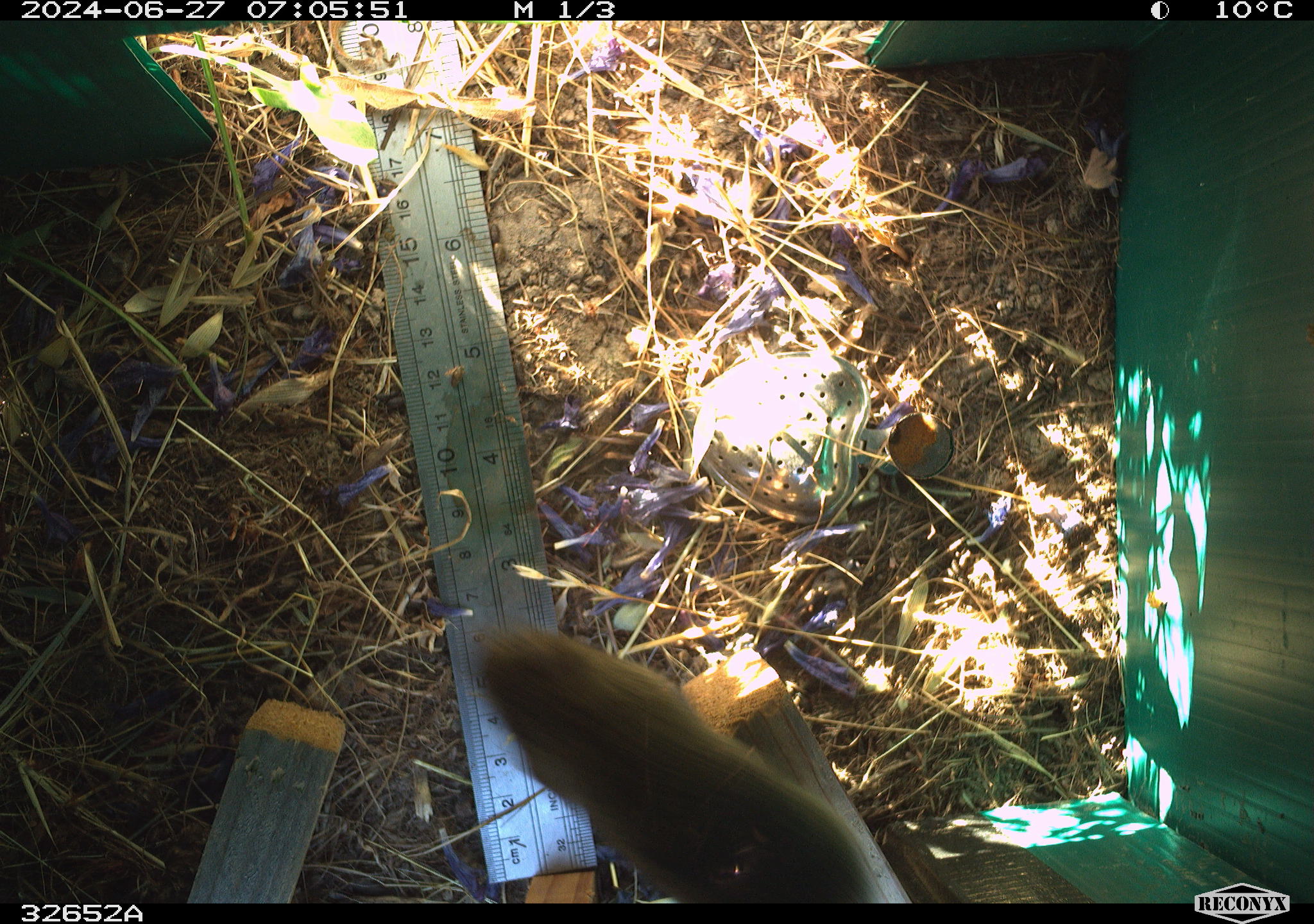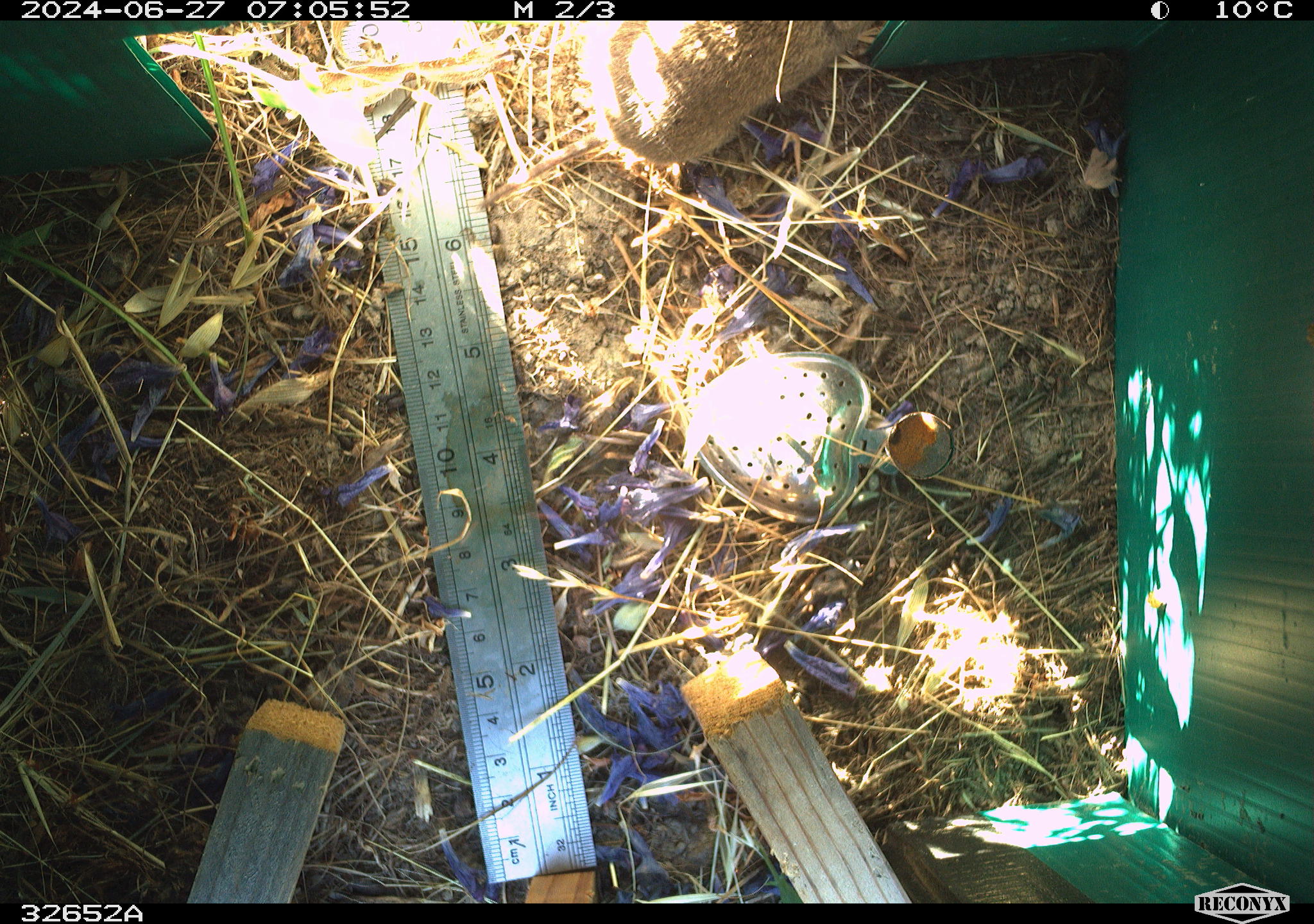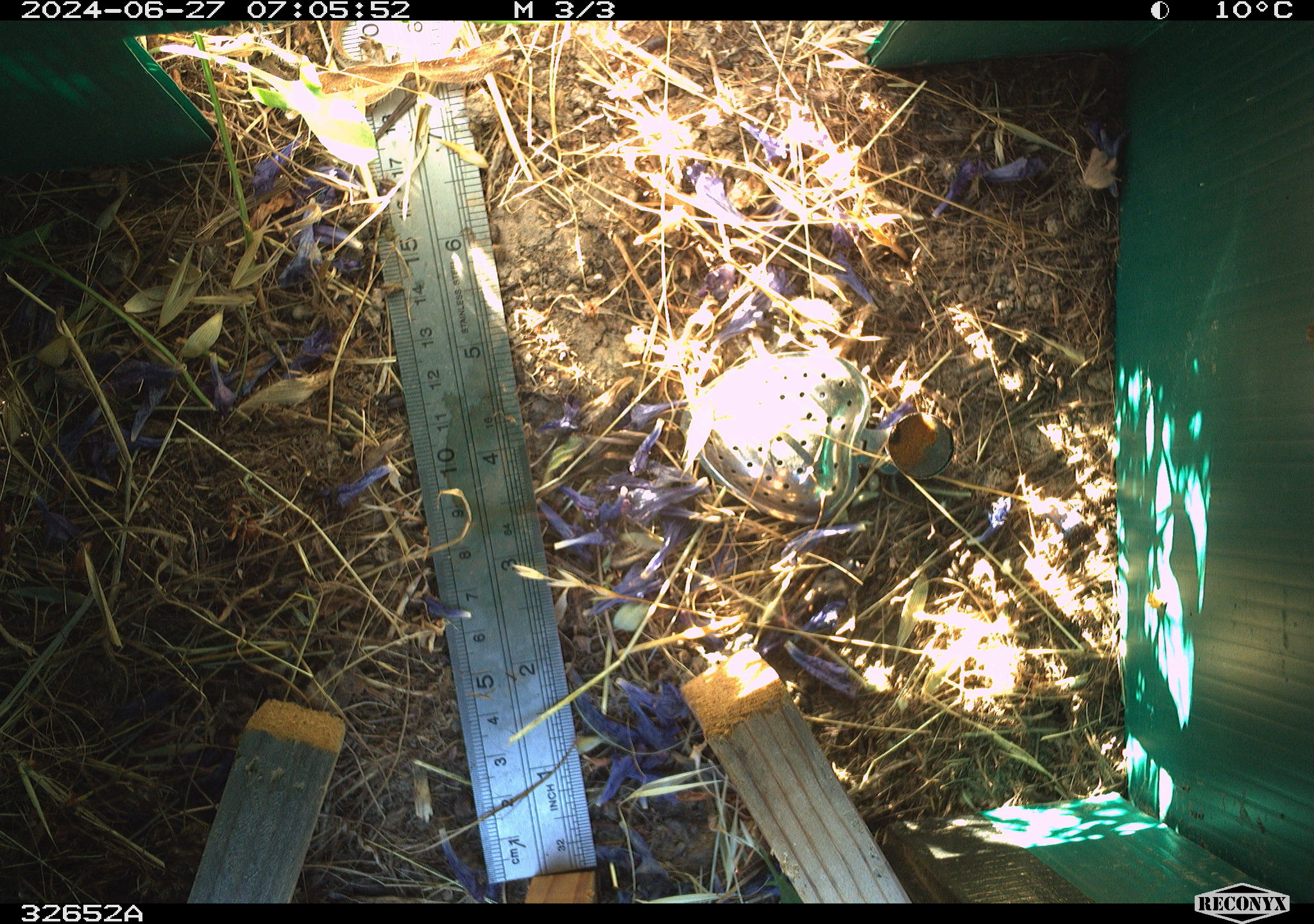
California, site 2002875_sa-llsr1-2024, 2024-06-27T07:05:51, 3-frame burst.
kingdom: Animalia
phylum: Chordata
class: Mammalia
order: Rodentia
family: Cricetidae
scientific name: Arvicolinae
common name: voles, lemmings, and muskrats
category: arvicolinae subfamily